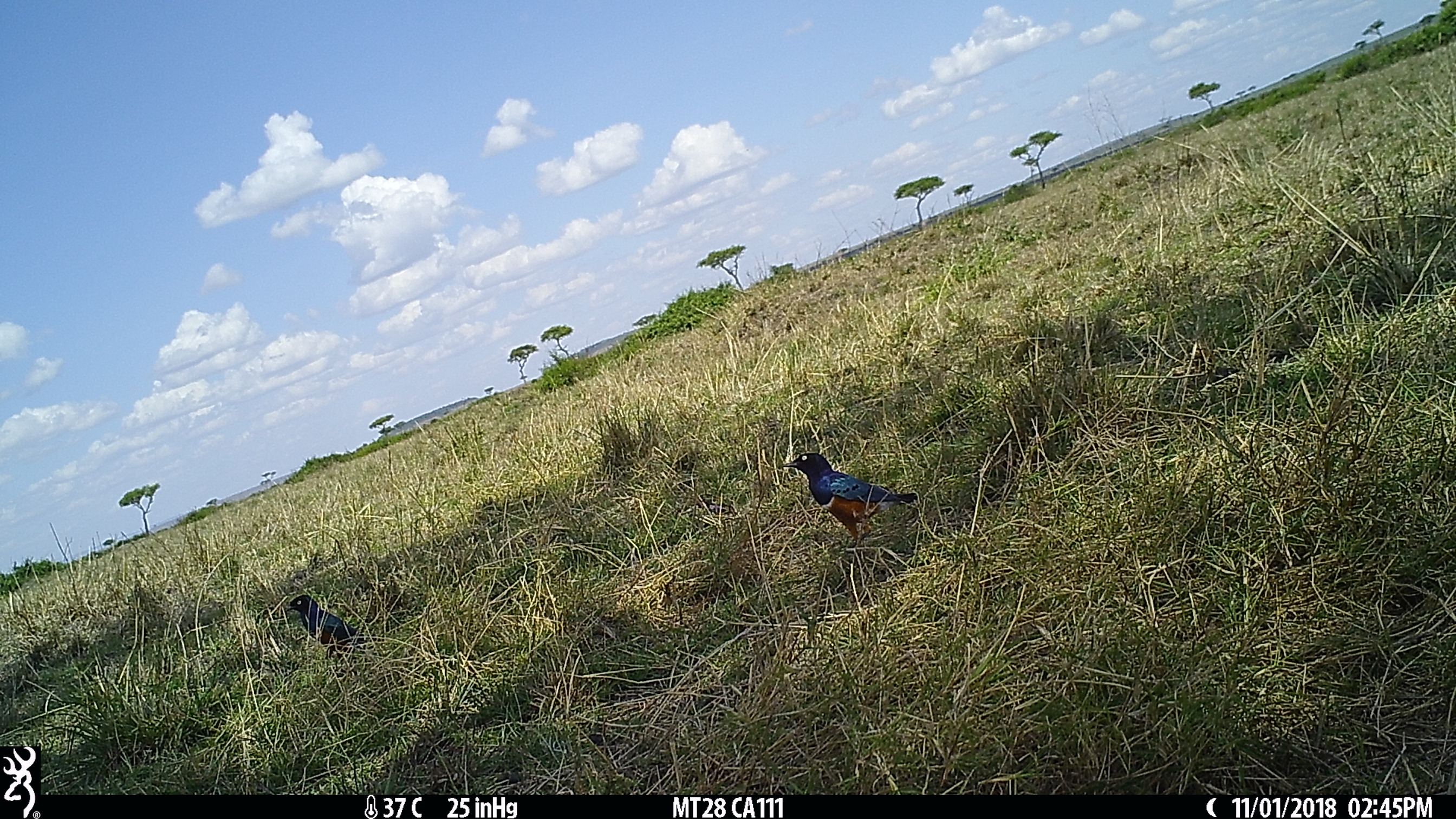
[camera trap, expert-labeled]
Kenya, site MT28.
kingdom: Animalia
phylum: Chordata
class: Aves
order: Passeriformes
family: Sturnidae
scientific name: Sturnidae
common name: starling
Starling (Sturnidae).